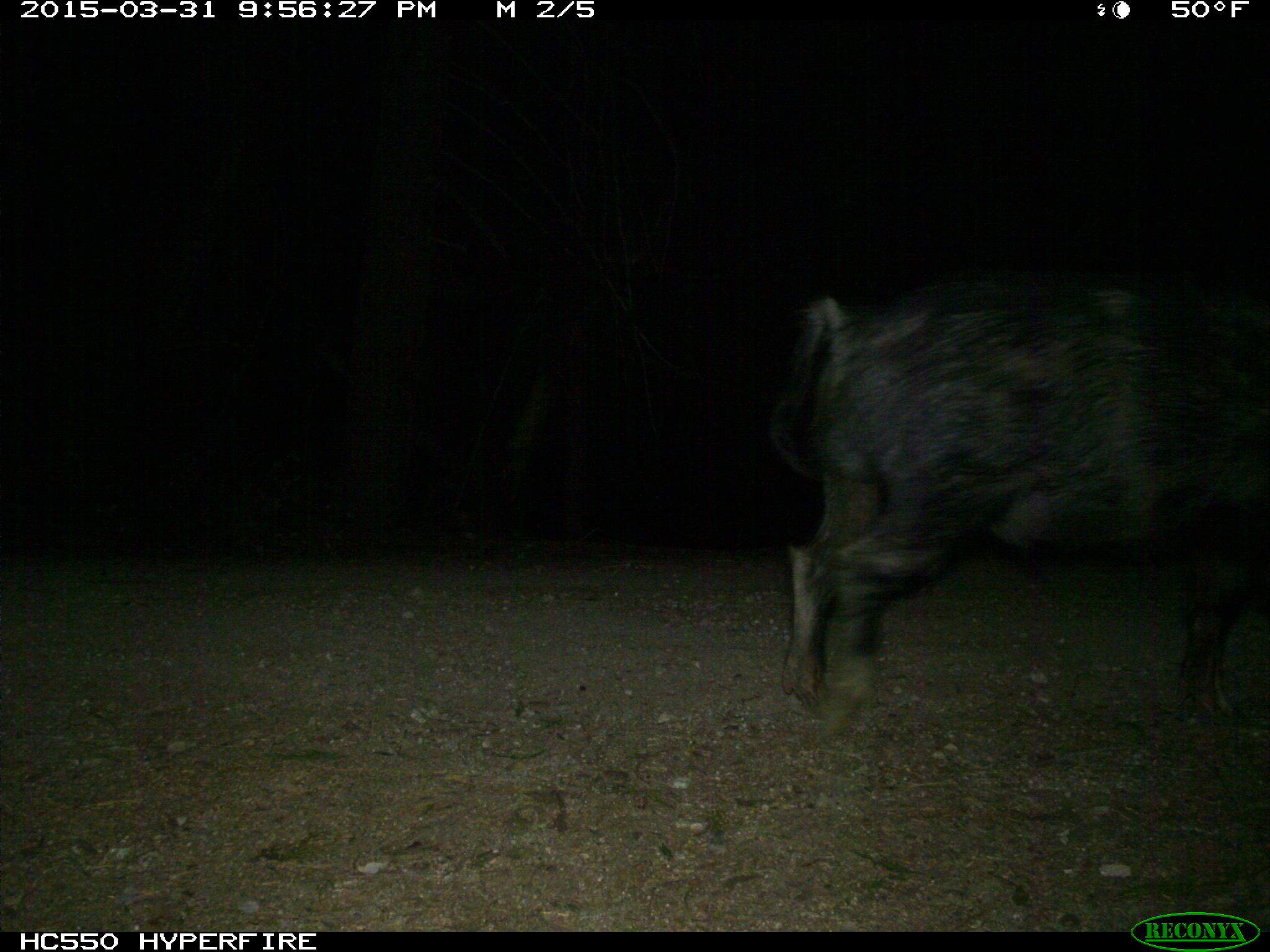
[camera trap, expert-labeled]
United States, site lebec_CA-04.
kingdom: Animalia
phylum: Chordata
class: Mammalia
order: Artiodactyla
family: Suidae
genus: Sus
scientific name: Sus scrofa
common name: wild boar